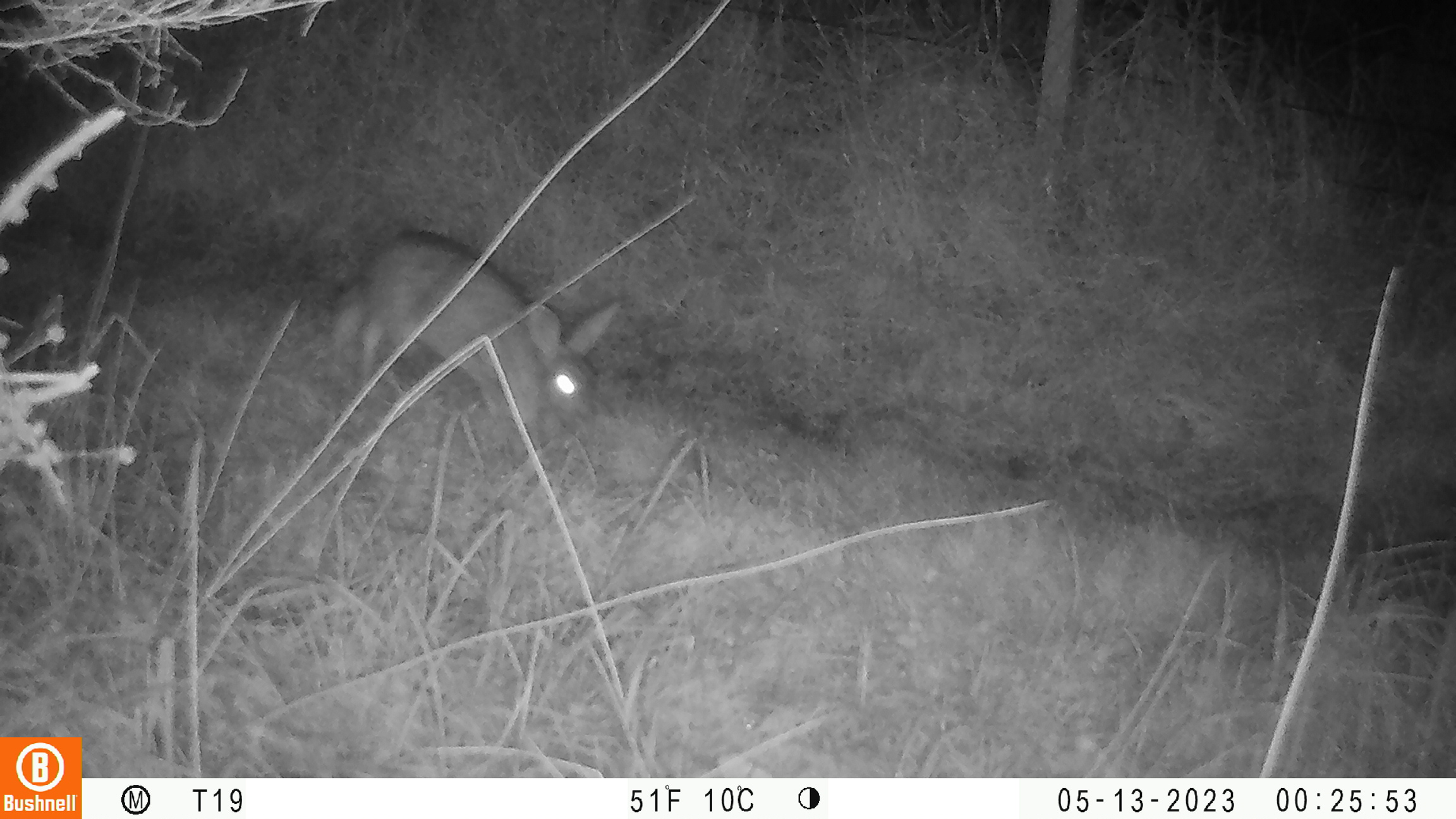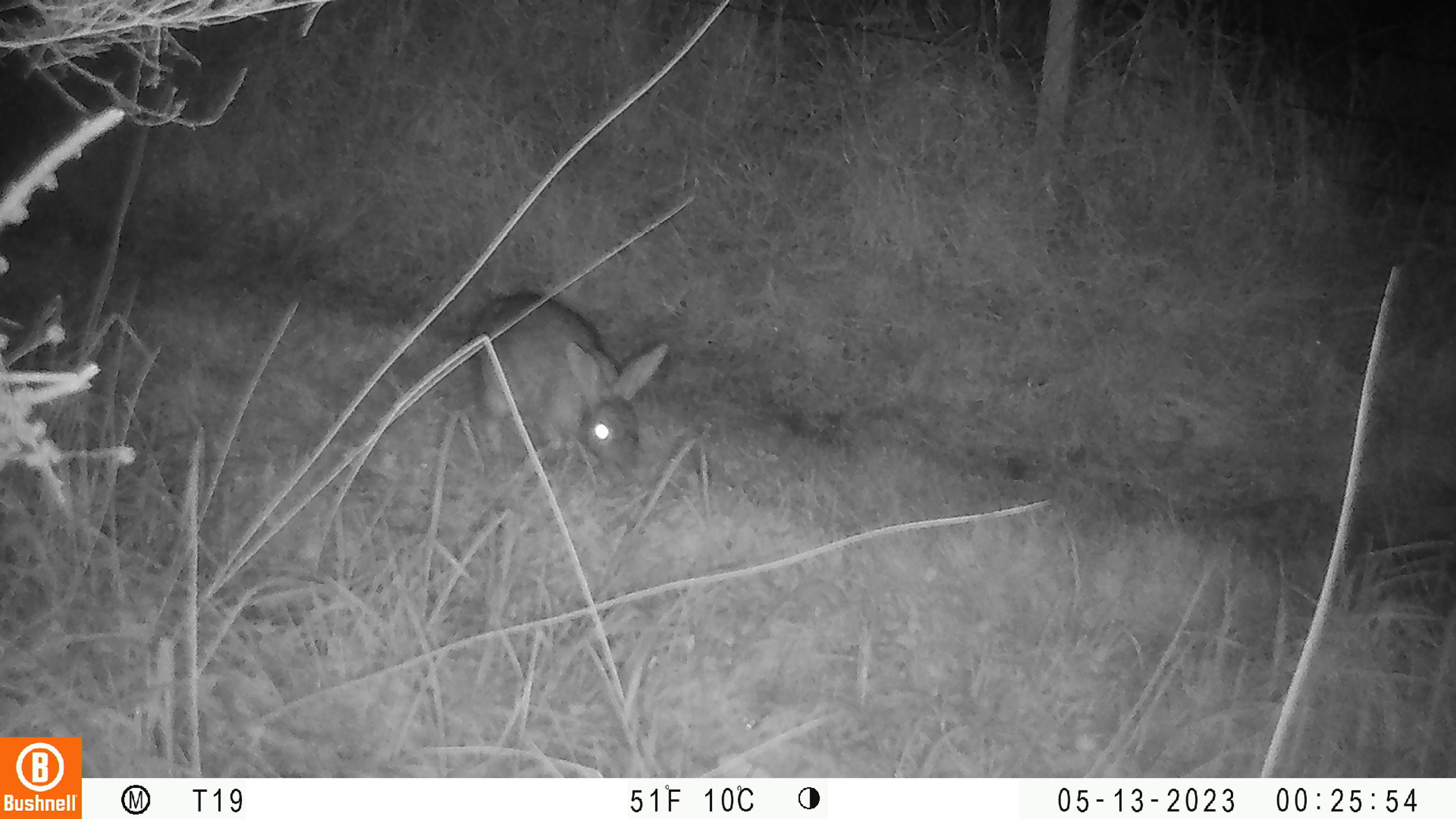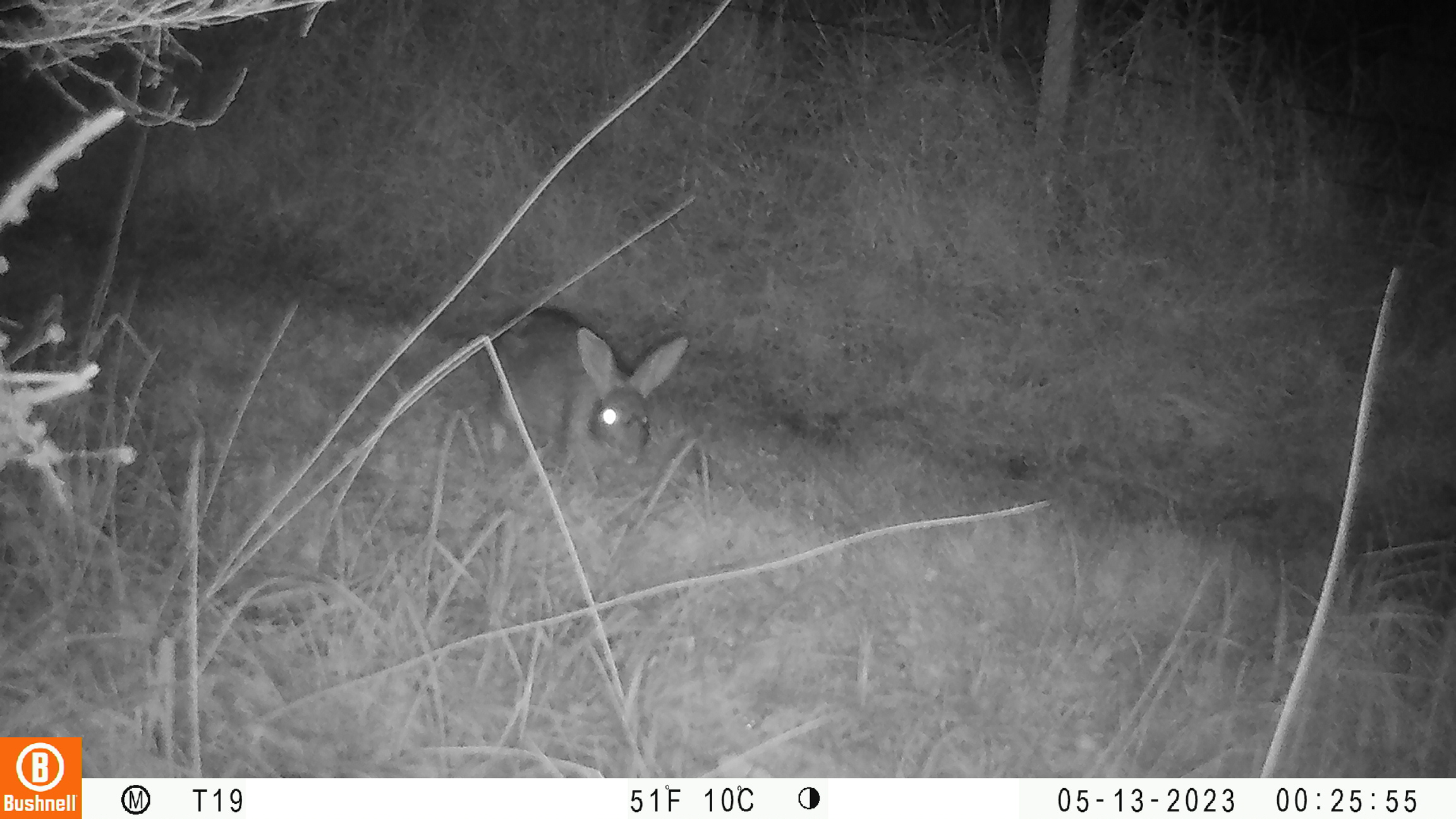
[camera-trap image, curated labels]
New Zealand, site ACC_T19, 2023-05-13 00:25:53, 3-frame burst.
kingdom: Animalia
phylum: Chordata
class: Mammalia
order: Lagomorpha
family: Leporidae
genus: Oryctolagus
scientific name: Oryctolagus cuniculus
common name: european rabbit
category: rabbit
Rabbit (european rabbit) (Oryctolagus cuniculus).